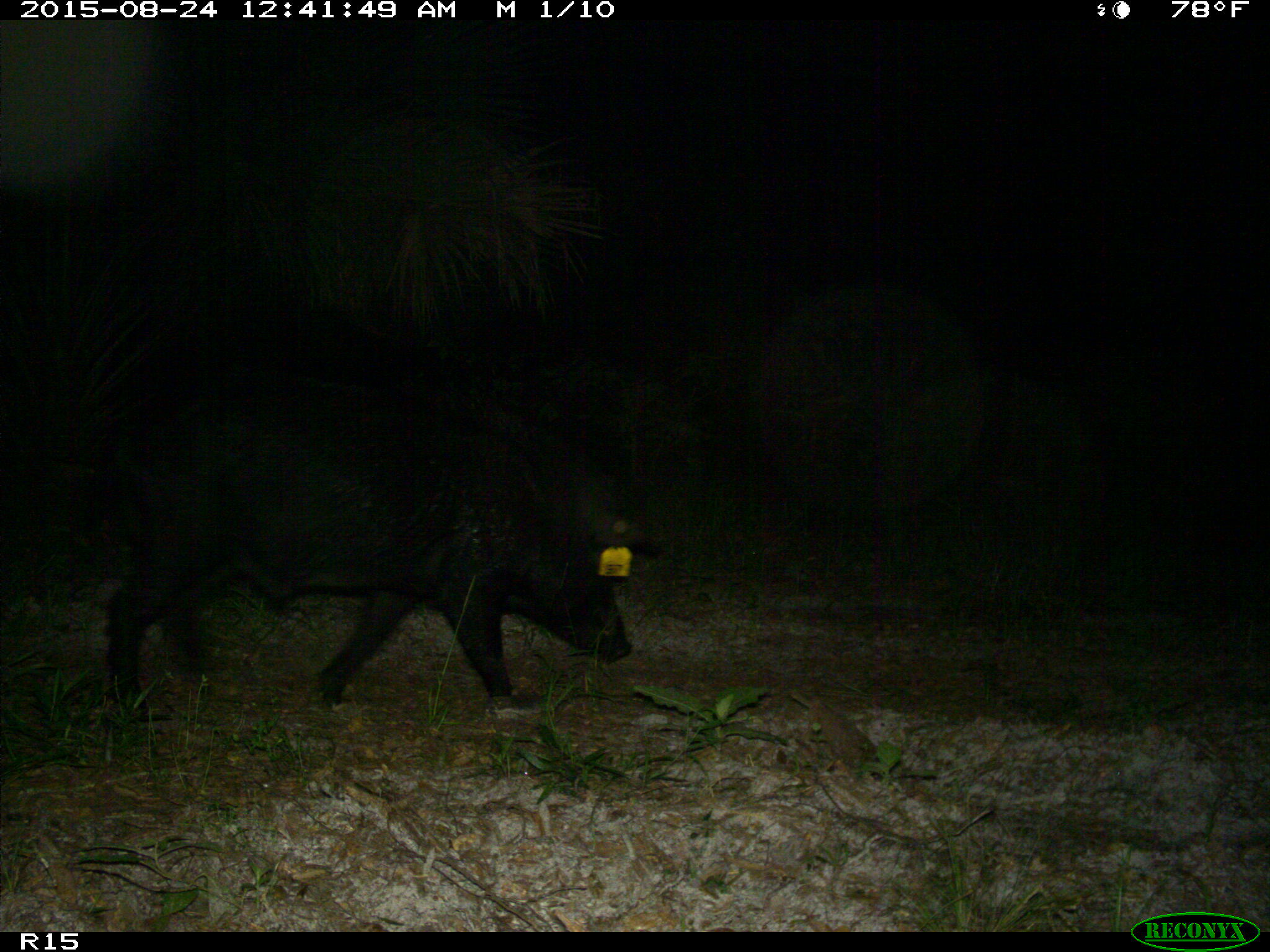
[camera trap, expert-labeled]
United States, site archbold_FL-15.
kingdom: Animalia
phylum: Chordata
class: Mammalia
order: Artiodactyla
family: Suidae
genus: Sus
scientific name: Sus scrofa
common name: wild boar